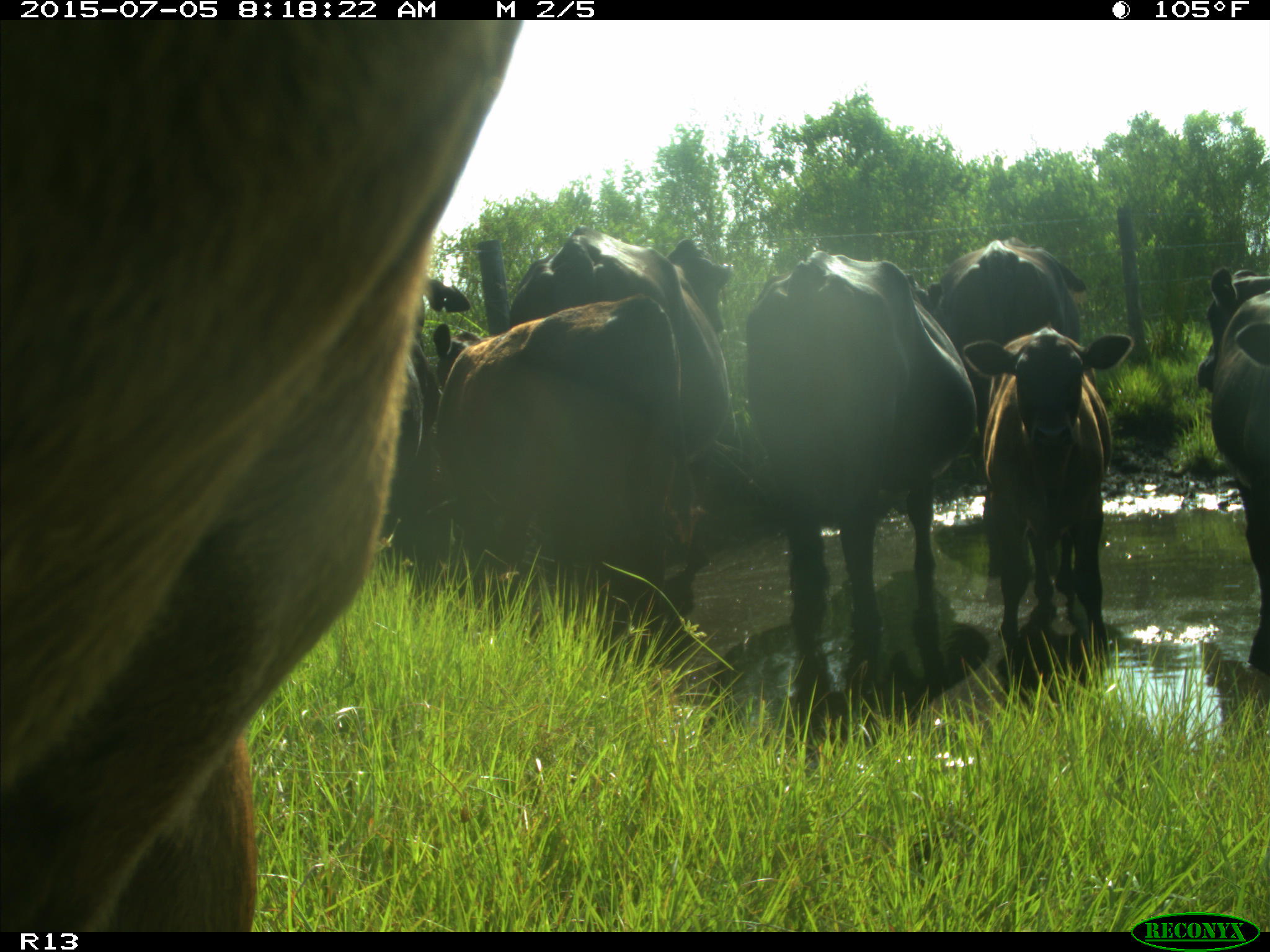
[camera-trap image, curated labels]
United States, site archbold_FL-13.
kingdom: Animalia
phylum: Chordata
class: Mammalia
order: Artiodactyla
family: Bovidae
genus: Bos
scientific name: Bos taurus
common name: domestic cow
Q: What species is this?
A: Bos taurus (domestic cow).